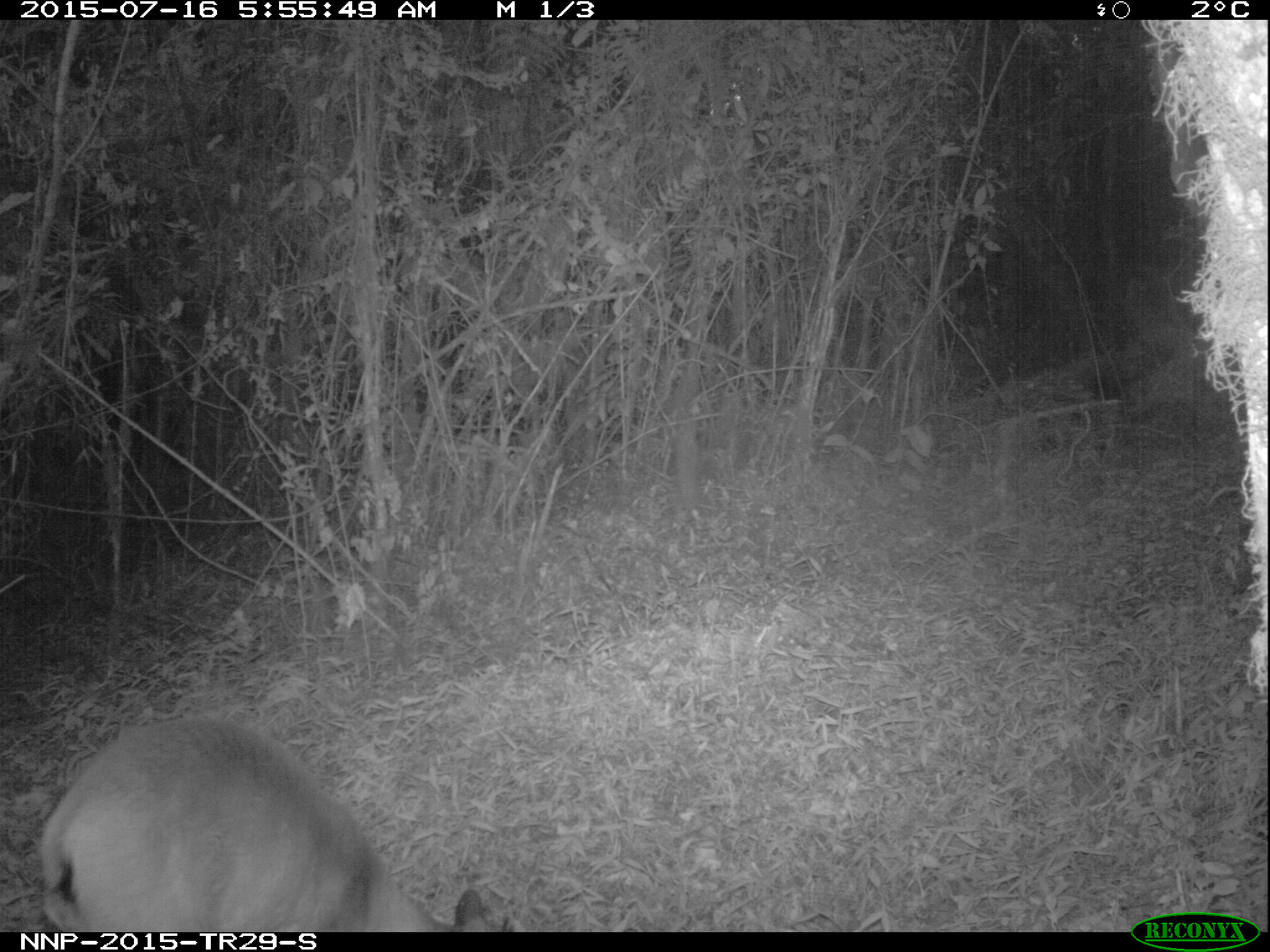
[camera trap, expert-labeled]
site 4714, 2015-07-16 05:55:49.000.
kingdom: Animalia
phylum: Chordata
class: Mammalia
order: Artiodactyla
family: Bovidae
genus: Cephalophus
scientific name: Cephalophus nigrifrons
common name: black-fronted duiker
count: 1